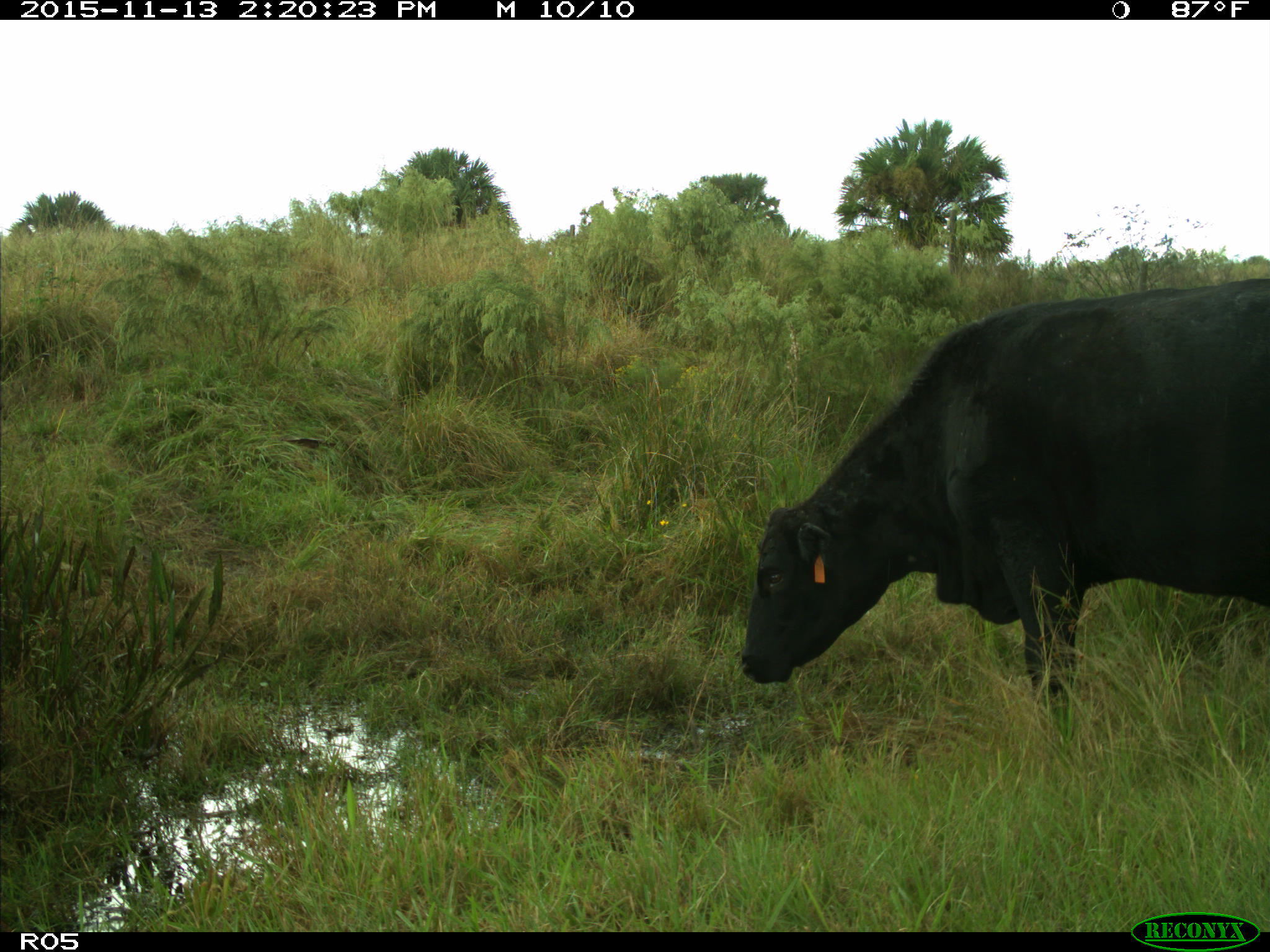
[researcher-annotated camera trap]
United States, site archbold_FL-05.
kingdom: Animalia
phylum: Chordata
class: Mammalia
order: Artiodactyla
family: Bovidae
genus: Bos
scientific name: Bos taurus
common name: domestic cow